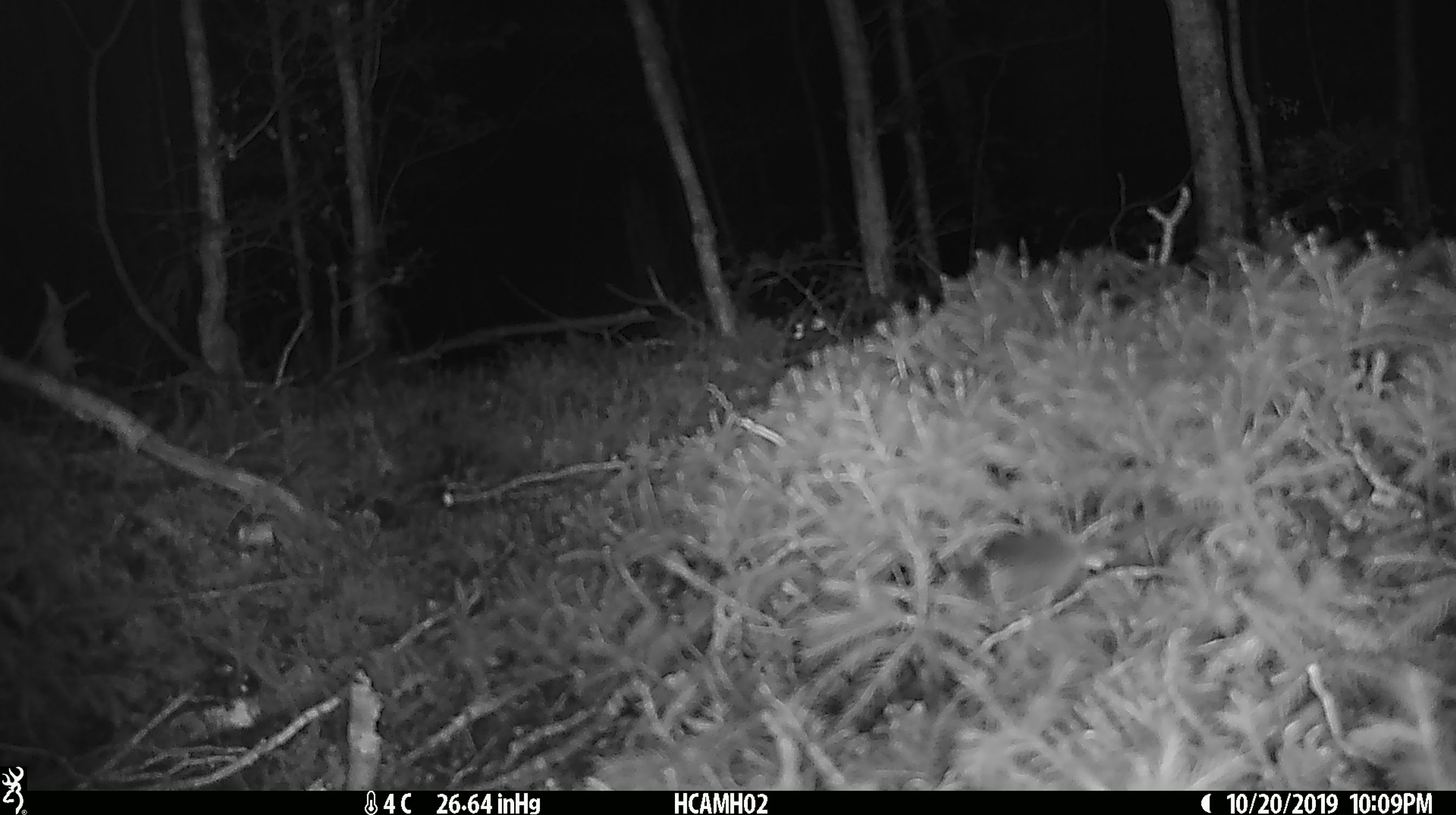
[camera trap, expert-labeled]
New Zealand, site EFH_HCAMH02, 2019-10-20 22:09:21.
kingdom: Animalia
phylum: Chordata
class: Mammalia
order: Rodentia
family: Muridae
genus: Mus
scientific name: Mus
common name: mouse